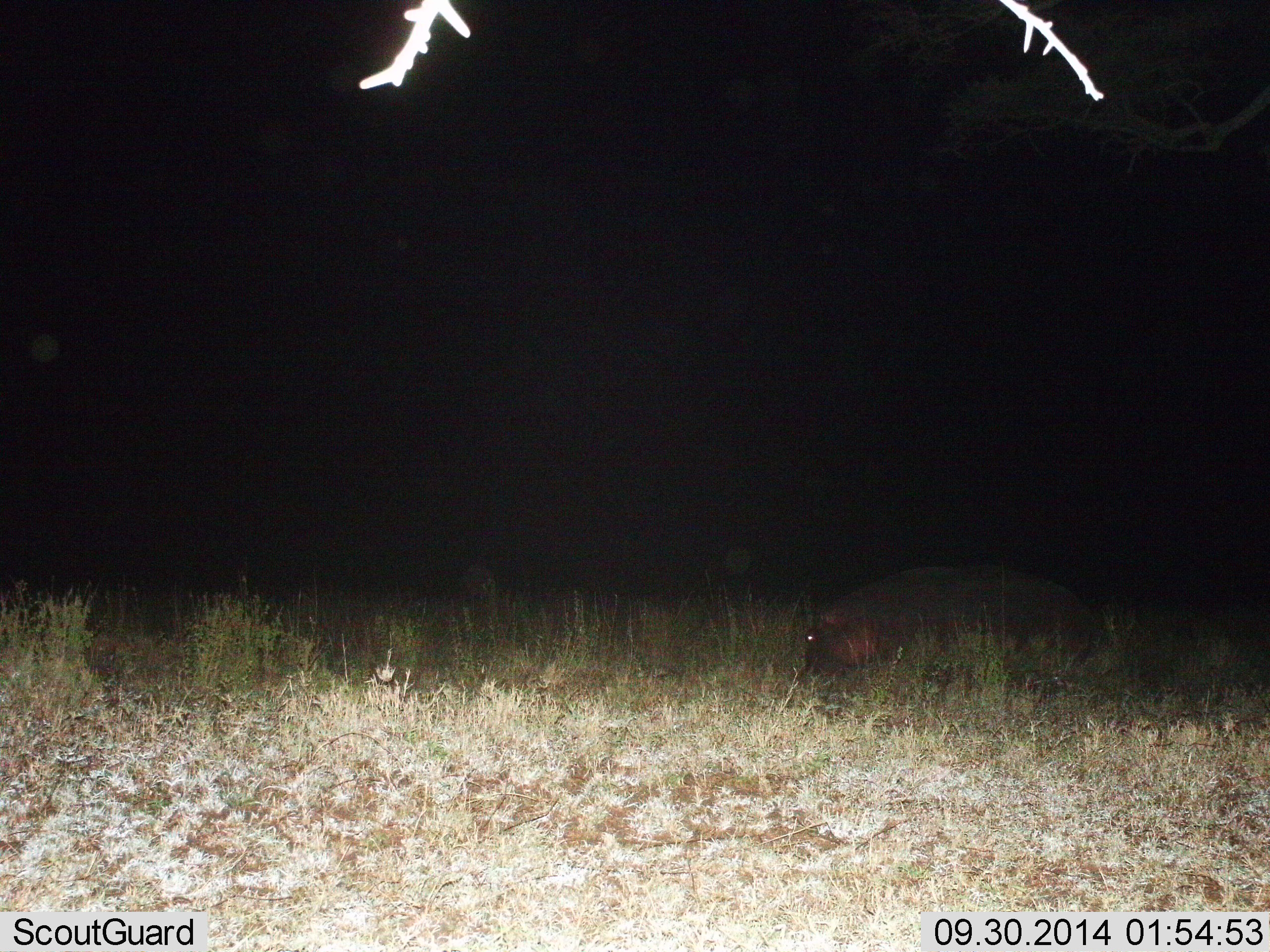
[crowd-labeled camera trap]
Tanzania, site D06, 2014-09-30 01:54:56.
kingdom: Animalia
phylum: Chordata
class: Mammalia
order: Artiodactyla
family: Hippopotamidae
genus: Hippopotamus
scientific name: Hippopotamus amphibius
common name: hippopotamus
Hippopotamus (Hippopotamus amphibius), count 1. Behavior (volunteer vote fractions): standing 50%, resting 0%, moving 10%, interacting 0%. Young present (vote fraction): 0%. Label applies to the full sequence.